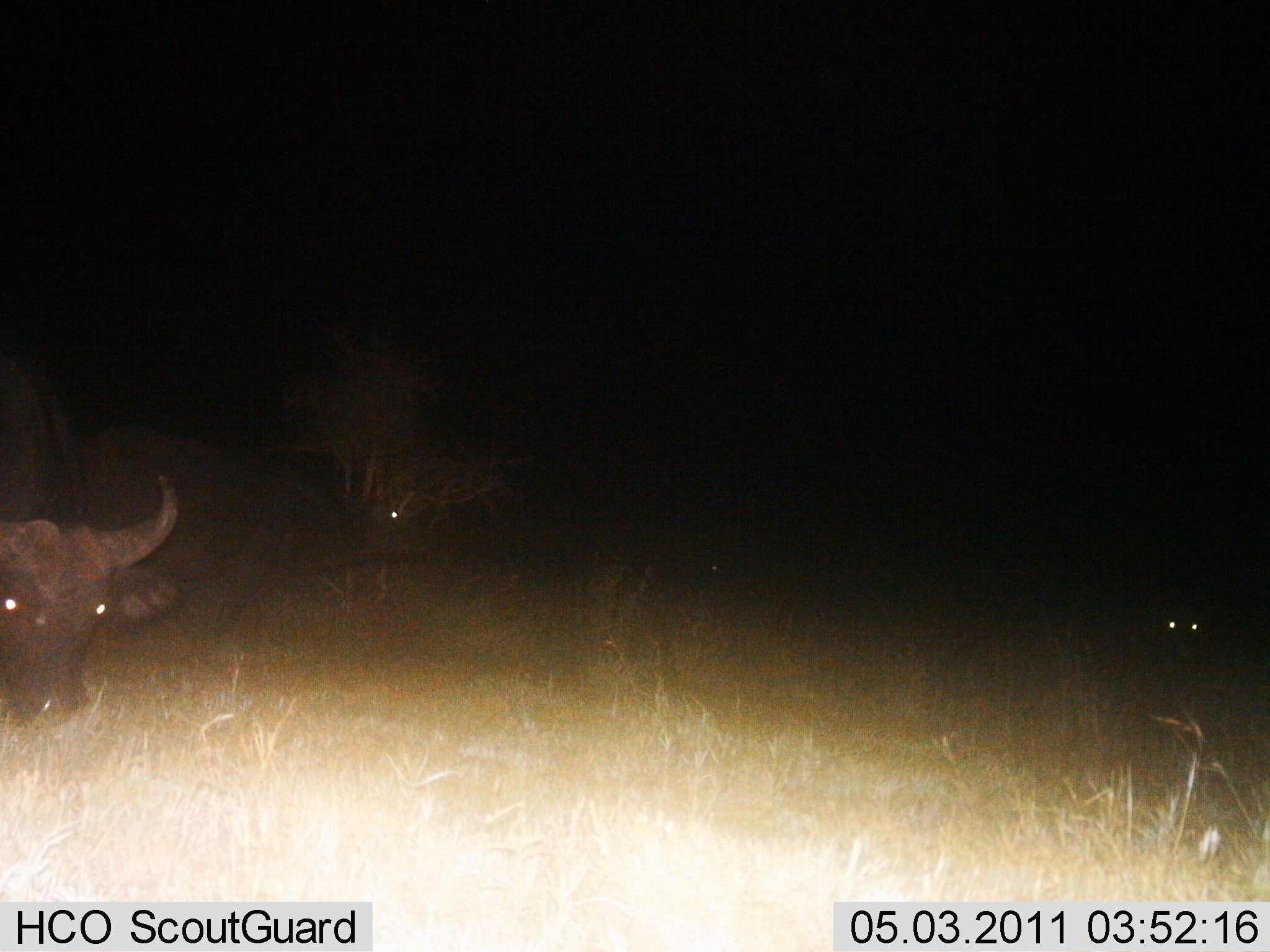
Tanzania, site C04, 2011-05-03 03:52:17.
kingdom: Animalia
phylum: Chordata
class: Mammalia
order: Artiodactyla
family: Bovidae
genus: Syncerus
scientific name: Syncerus caffer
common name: cape buffalo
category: buffalo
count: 3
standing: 64%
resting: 18%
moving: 9%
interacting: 0%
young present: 0%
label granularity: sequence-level